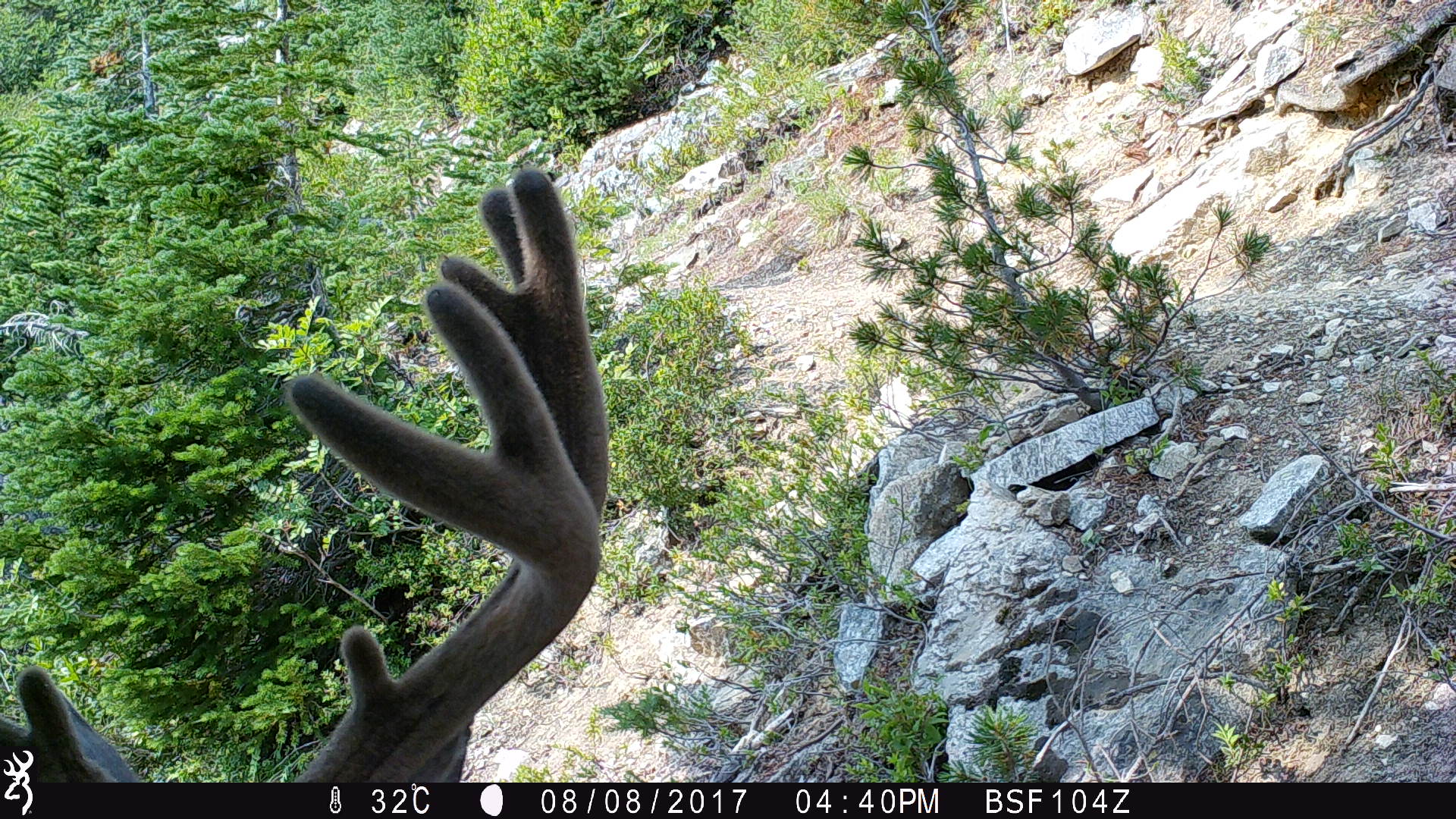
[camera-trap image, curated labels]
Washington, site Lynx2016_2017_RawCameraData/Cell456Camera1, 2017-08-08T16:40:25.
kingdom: Animalia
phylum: Chordata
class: Mammalia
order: Artiodactyla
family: Cervidae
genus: Odocoileus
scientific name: Odocoileus hemionus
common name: mule deer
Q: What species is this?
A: Odocoileus hemionus (mule deer).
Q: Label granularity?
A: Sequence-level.